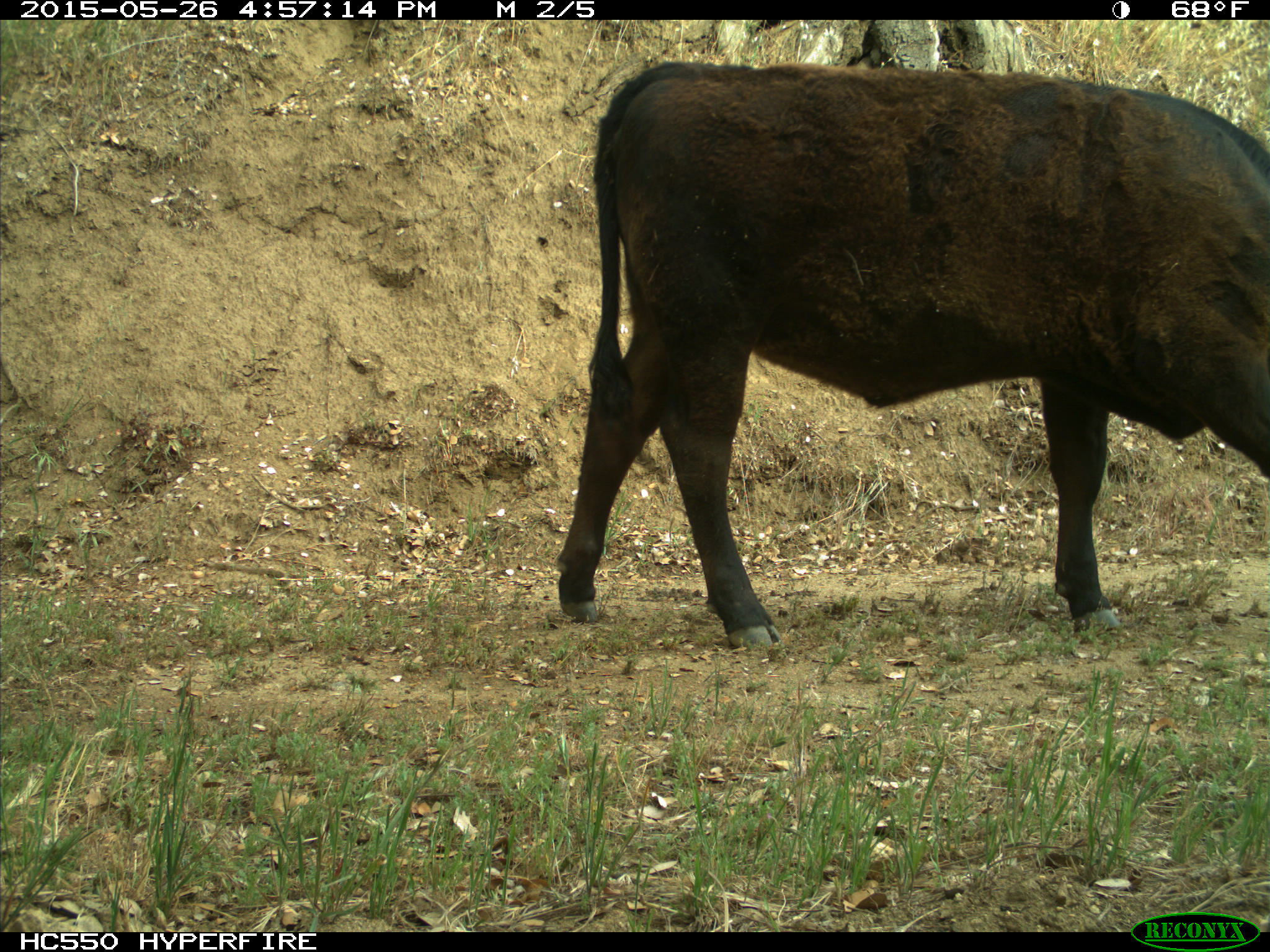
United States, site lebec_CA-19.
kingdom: Animalia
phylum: Chordata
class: Mammalia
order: Artiodactyla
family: Bovidae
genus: Bos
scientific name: Bos taurus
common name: domestic cow